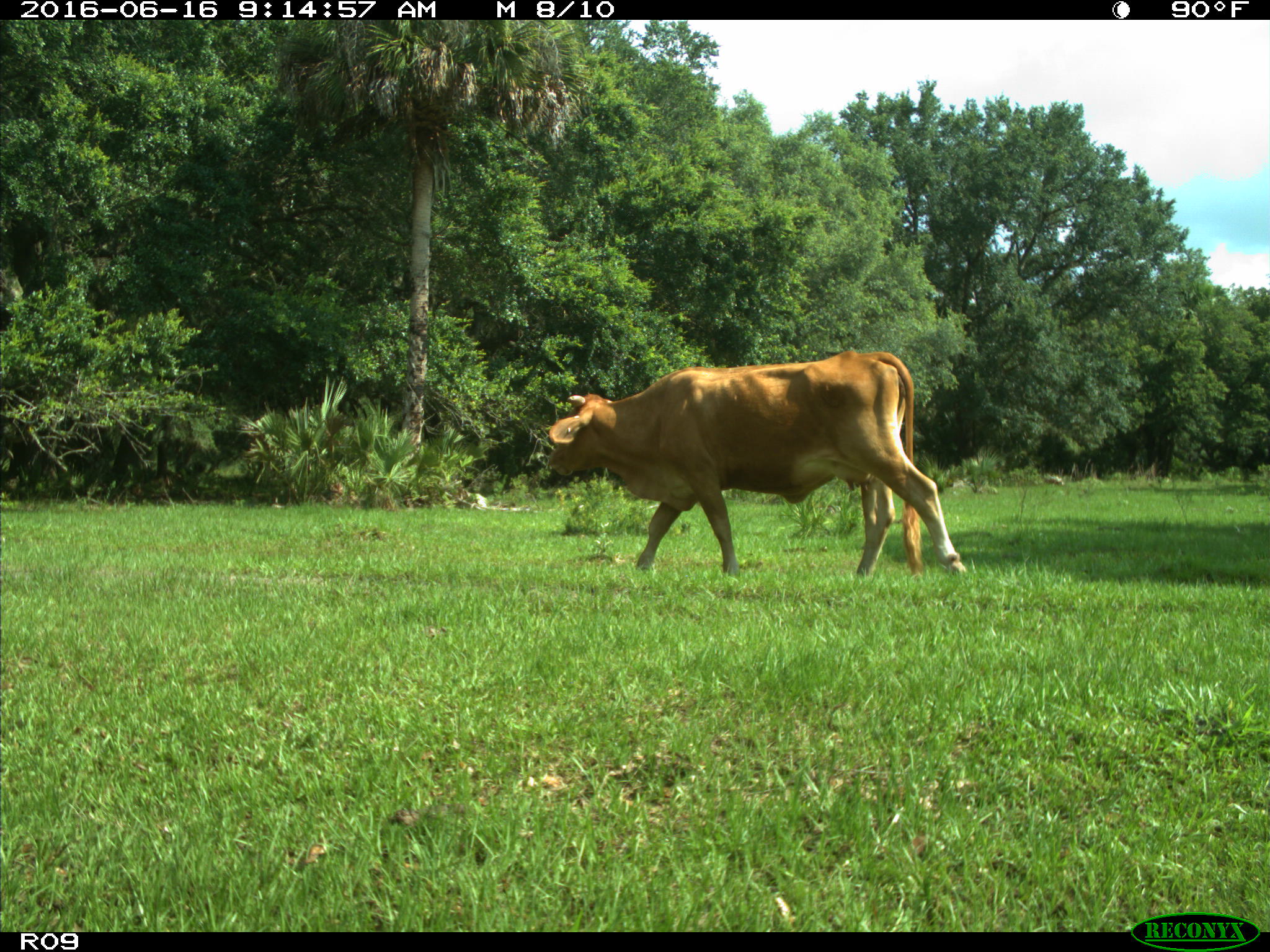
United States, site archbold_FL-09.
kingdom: Animalia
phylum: Chordata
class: Mammalia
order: Artiodactyla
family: Bovidae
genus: Bos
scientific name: Bos taurus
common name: domestic cow